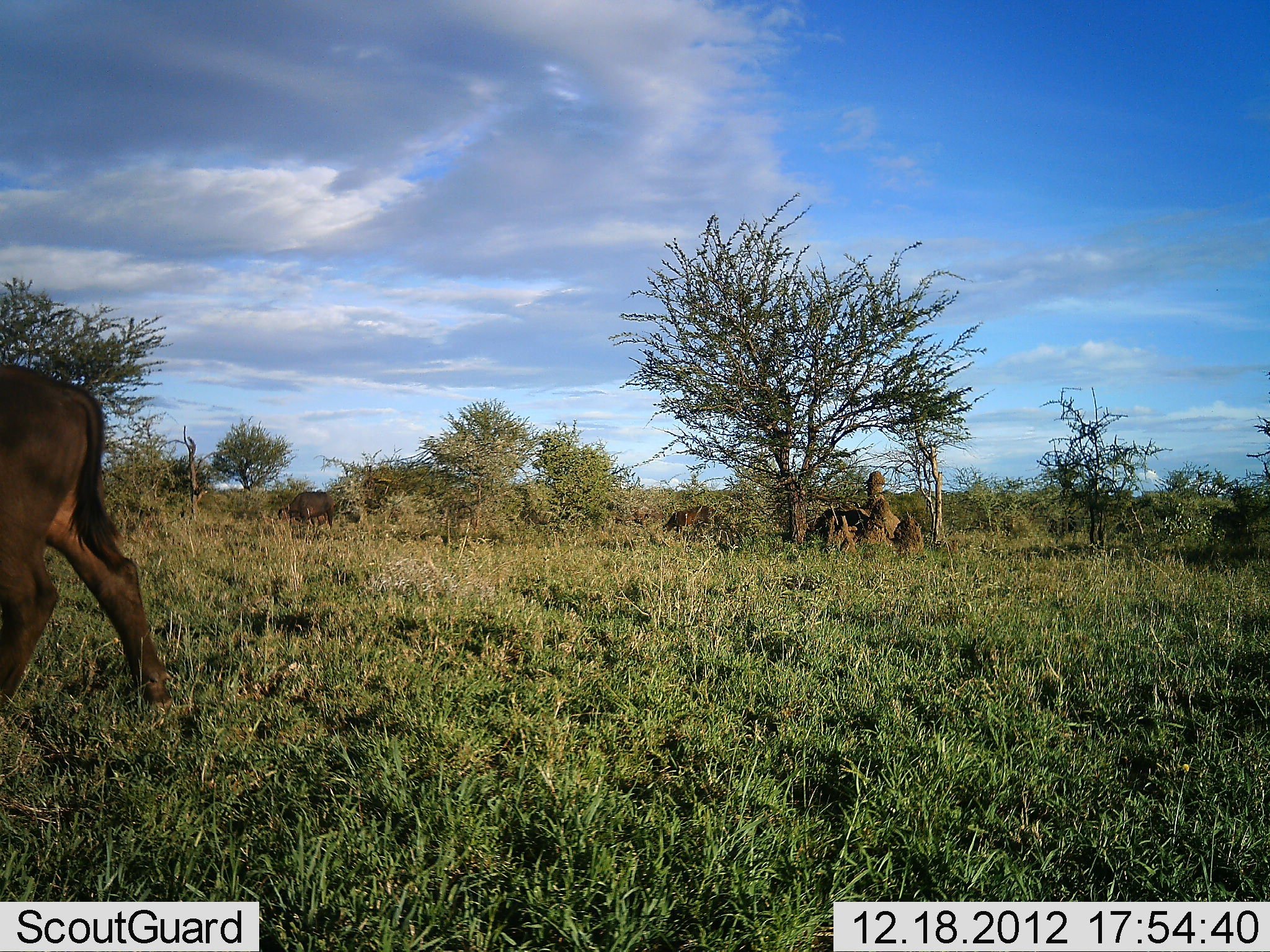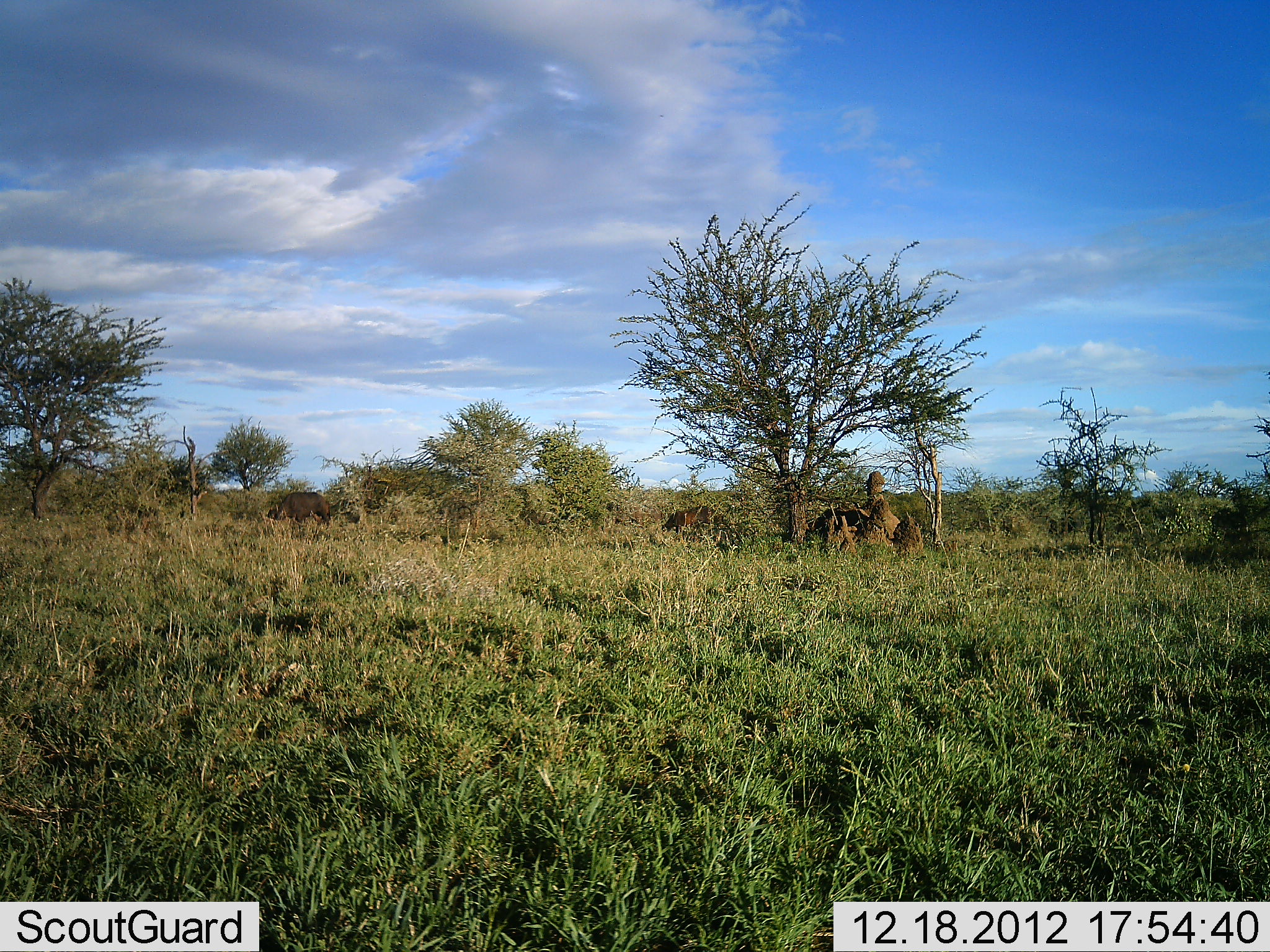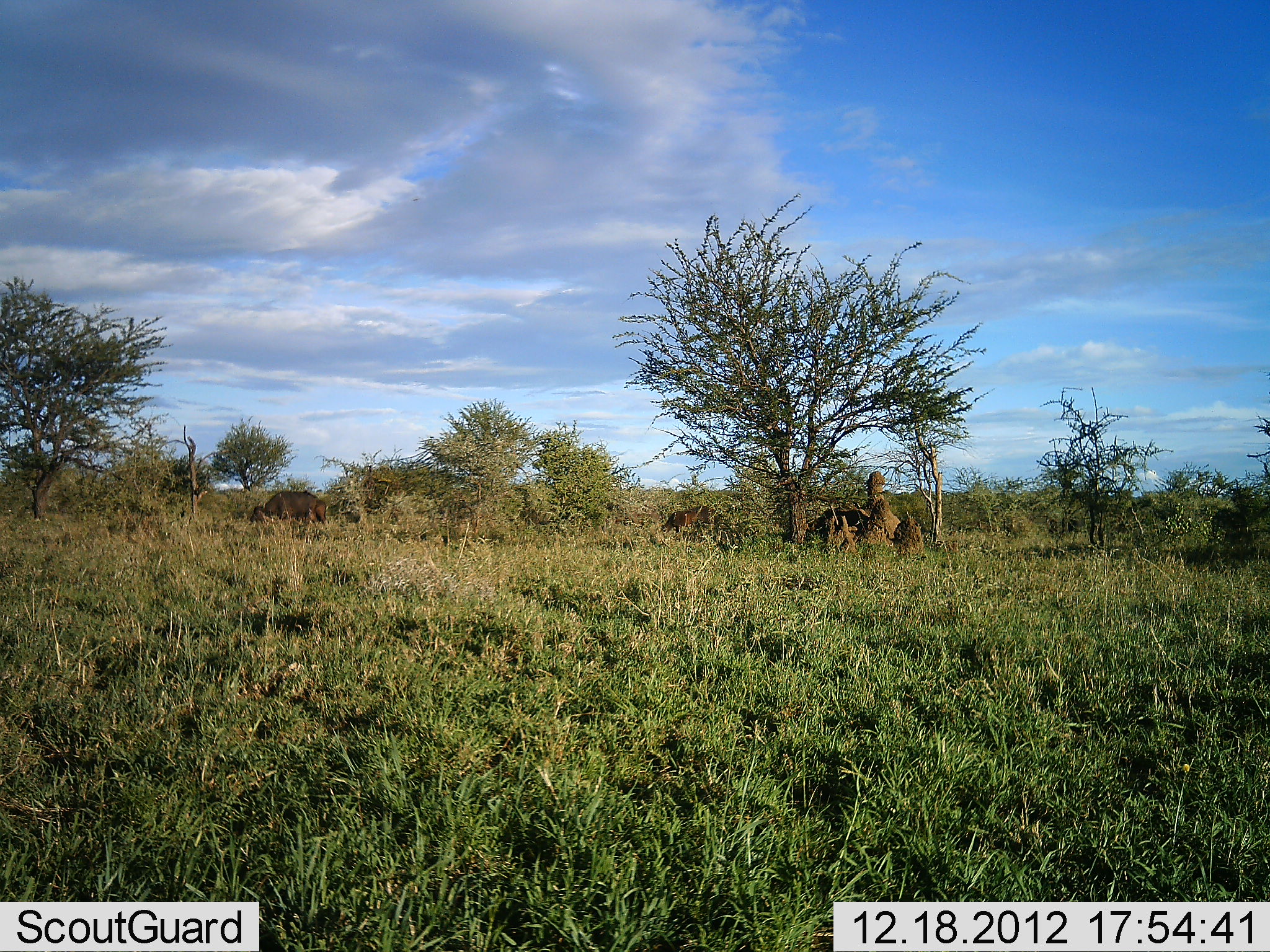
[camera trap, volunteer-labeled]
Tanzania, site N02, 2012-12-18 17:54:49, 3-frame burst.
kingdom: Animalia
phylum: Chordata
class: Mammalia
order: Artiodactyla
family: Bovidae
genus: Syncerus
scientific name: Syncerus caffer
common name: cape buffalo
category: buffalo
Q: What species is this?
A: Buffalo (cape buffalo) (Syncerus caffer).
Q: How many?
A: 3.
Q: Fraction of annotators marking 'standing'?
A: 22%.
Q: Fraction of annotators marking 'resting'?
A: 0%.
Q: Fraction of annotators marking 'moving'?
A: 78%.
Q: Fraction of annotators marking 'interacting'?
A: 0%.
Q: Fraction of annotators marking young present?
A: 6%.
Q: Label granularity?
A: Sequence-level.